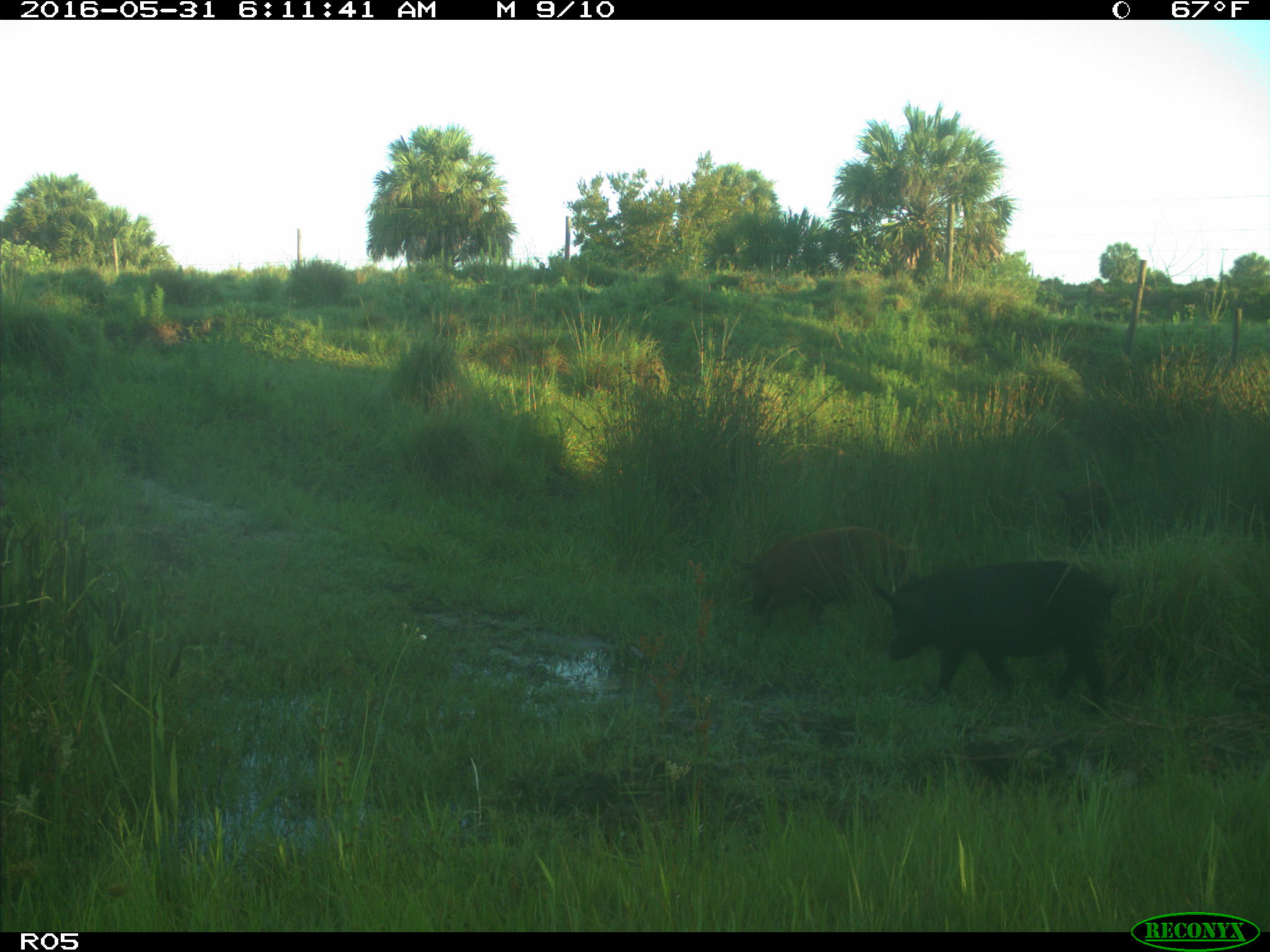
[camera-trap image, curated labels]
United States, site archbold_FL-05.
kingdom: Animalia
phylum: Chordata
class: Mammalia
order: Artiodactyla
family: Suidae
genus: Sus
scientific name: Sus scrofa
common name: wild boar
Sus scrofa (wild boar).